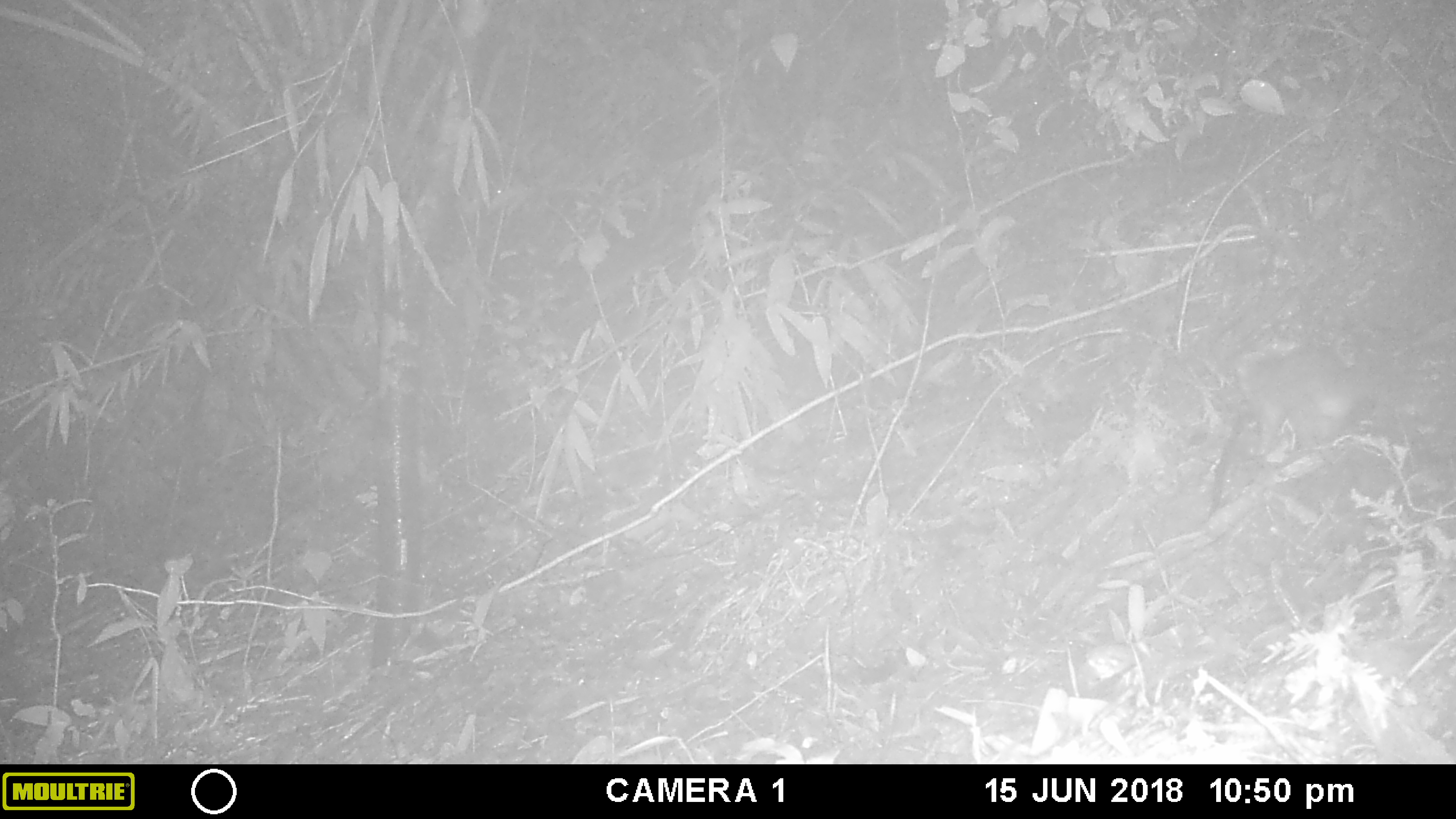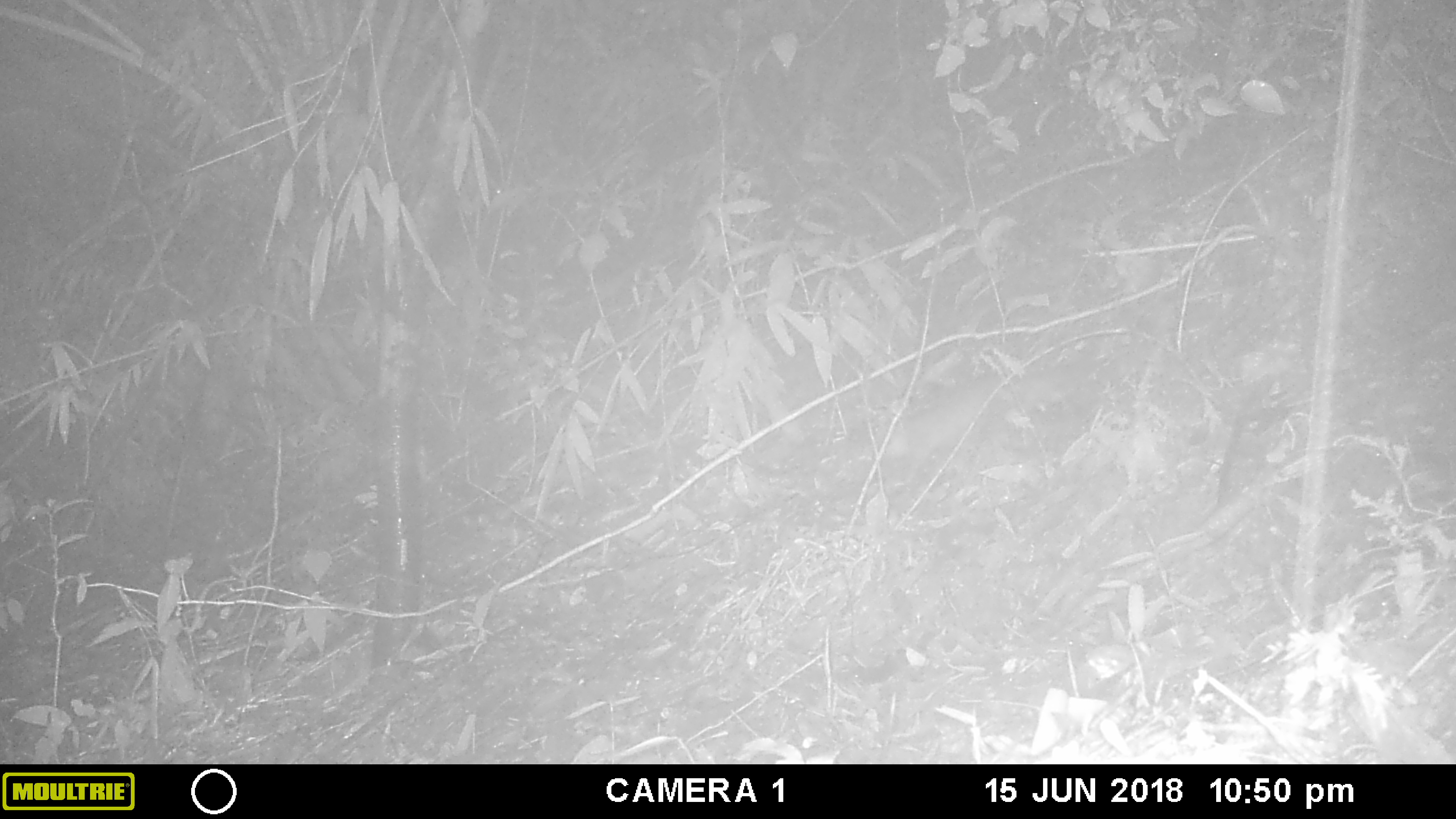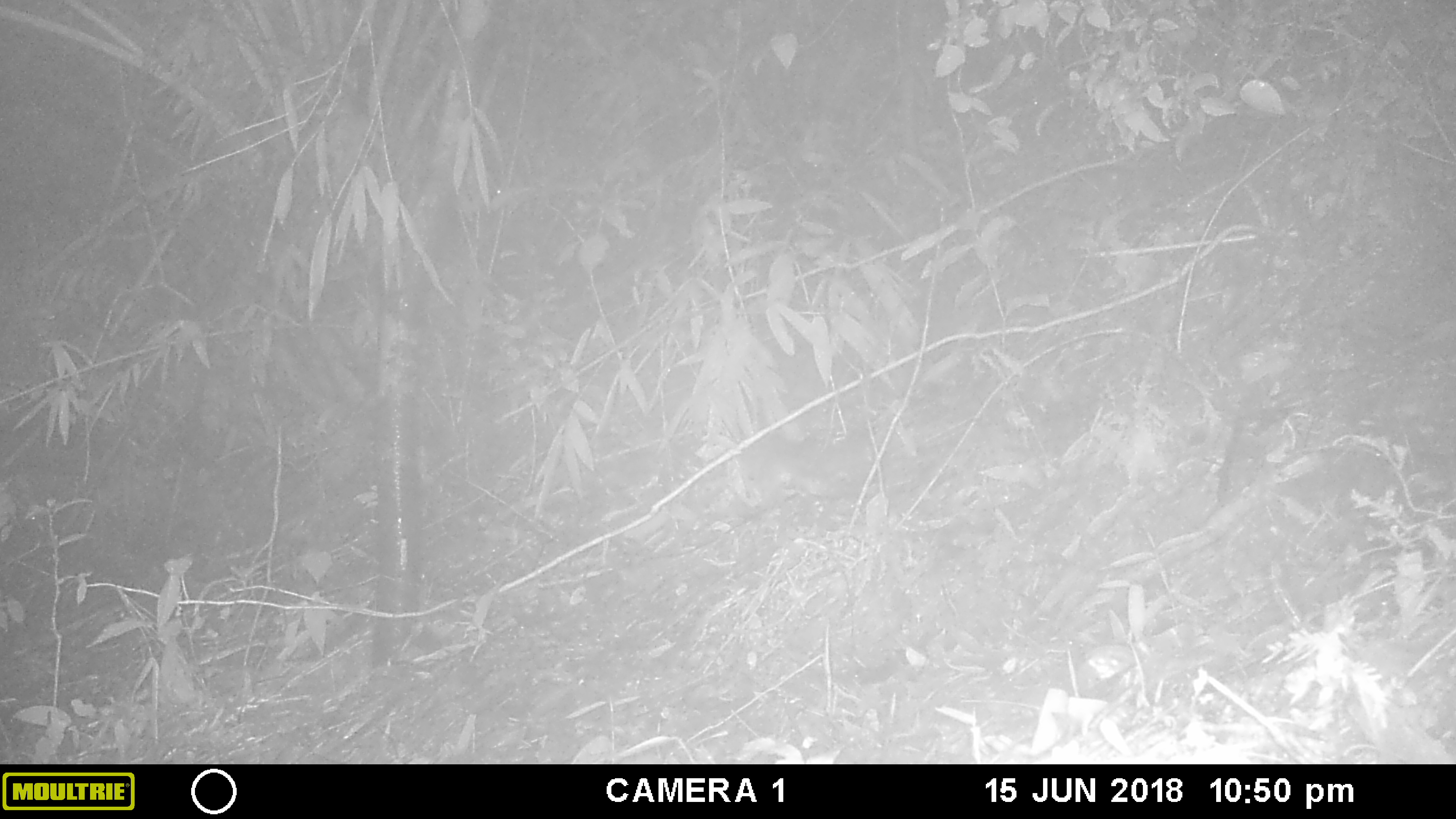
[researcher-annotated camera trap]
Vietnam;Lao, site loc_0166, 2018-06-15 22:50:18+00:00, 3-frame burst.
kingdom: Animalia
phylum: Chordata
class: Mammalia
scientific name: Mammalia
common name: mammal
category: unidentified small mammal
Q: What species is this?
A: Unidentified small mammal (mammal) (Mammalia).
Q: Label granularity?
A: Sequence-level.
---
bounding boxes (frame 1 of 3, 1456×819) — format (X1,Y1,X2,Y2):
unidentified small mammal: (1205,342,1358,514)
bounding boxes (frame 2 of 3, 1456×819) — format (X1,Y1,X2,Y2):
unidentified small mammal: (884,357,1080,482)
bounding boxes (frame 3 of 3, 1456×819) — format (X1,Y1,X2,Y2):
unidentified small mammal: (739,429,868,498)